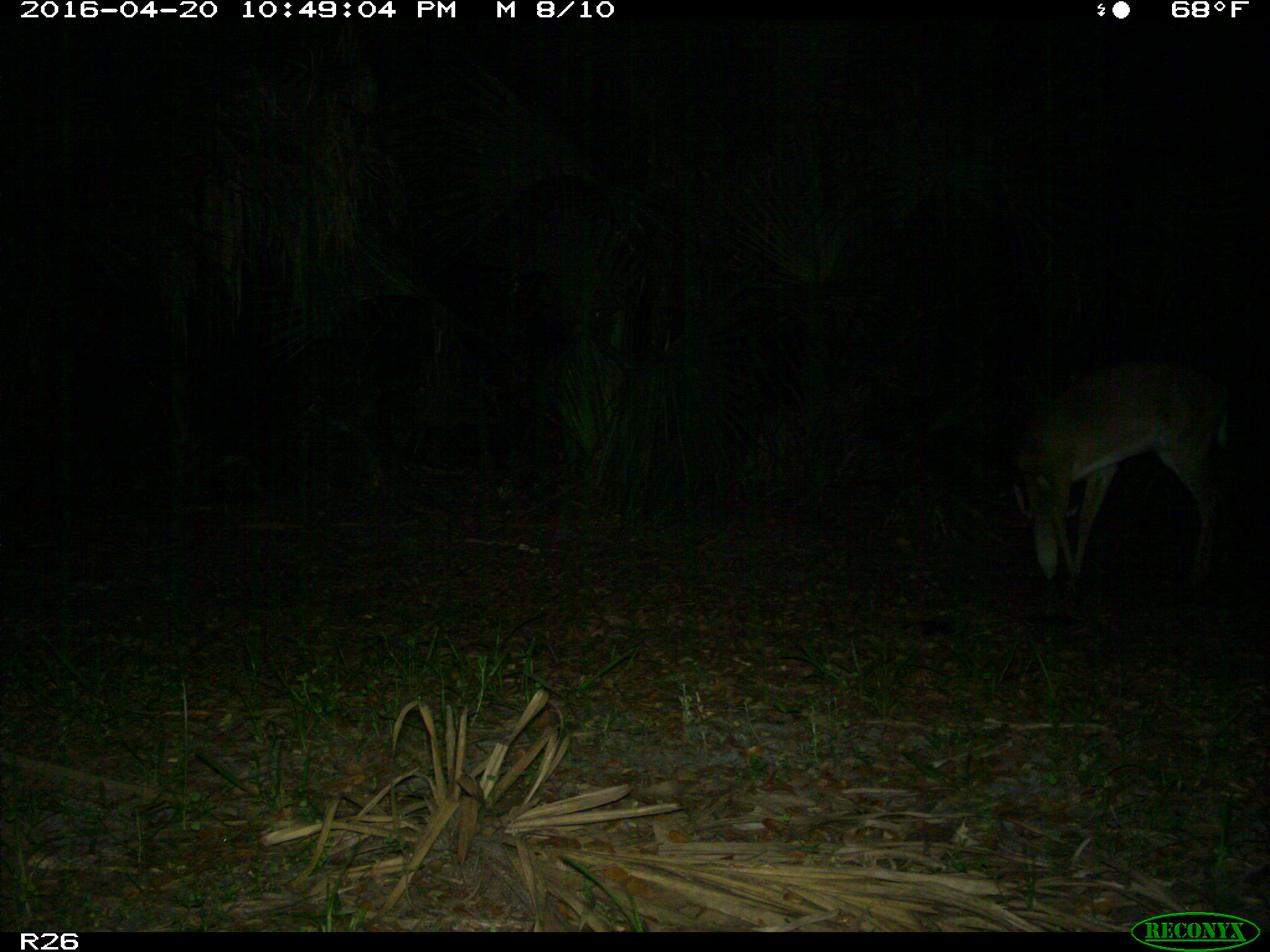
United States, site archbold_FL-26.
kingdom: Animalia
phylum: Chordata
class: Mammalia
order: Artiodactyla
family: Cervidae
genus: Odocoileus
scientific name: Odocoileus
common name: deer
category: unidentified deer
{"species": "unidentified deer (deer) (Odocoileus)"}